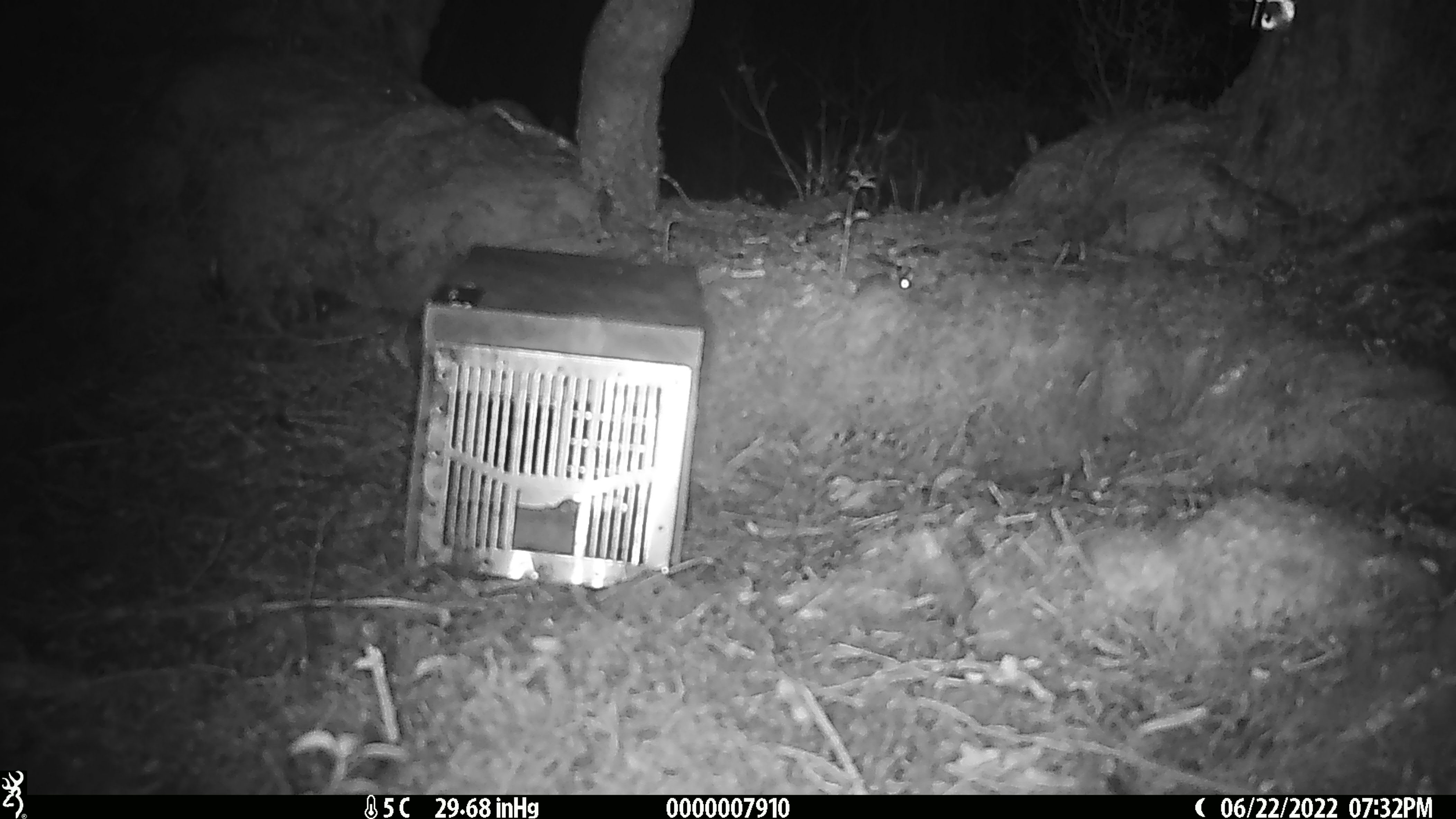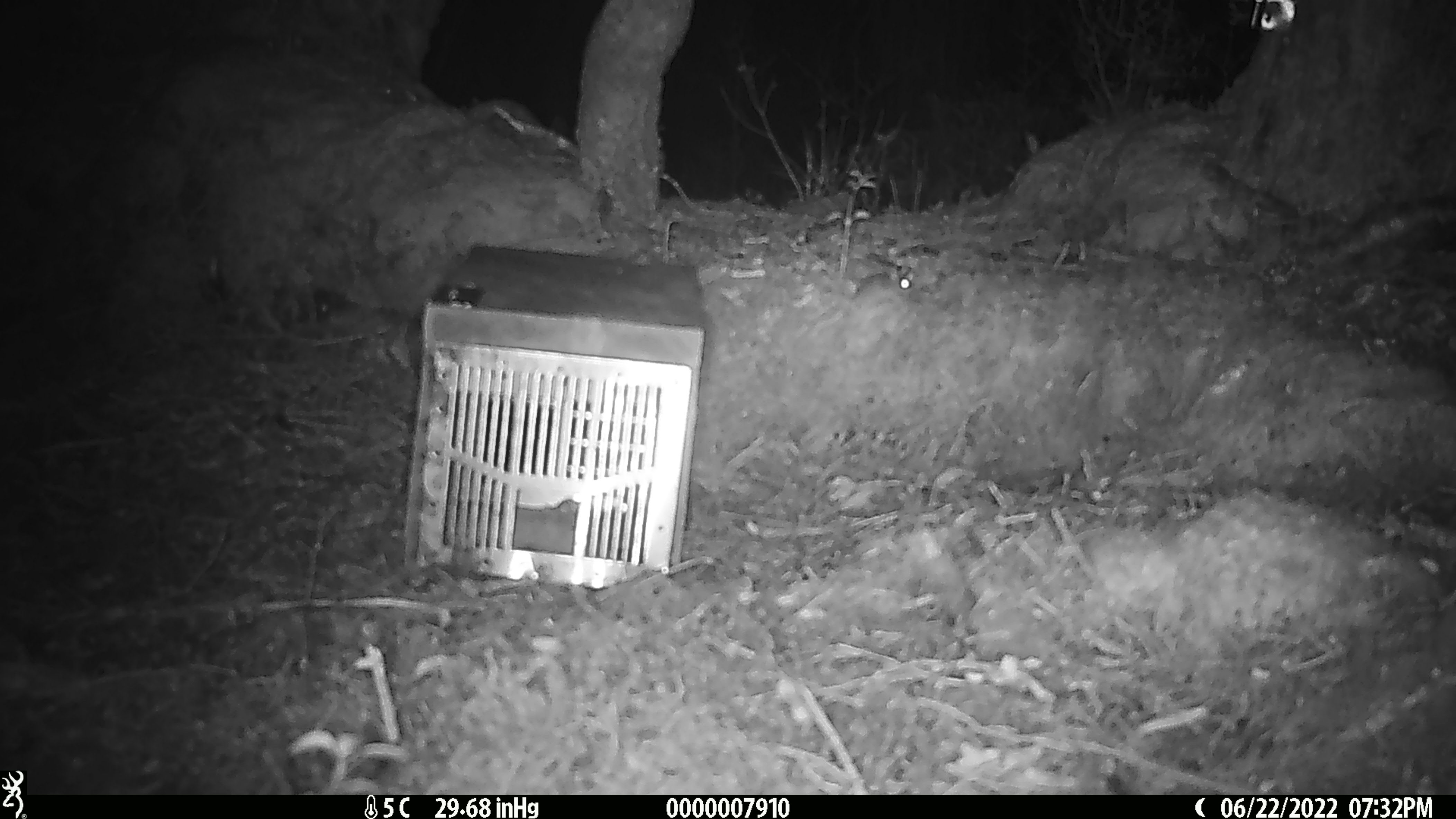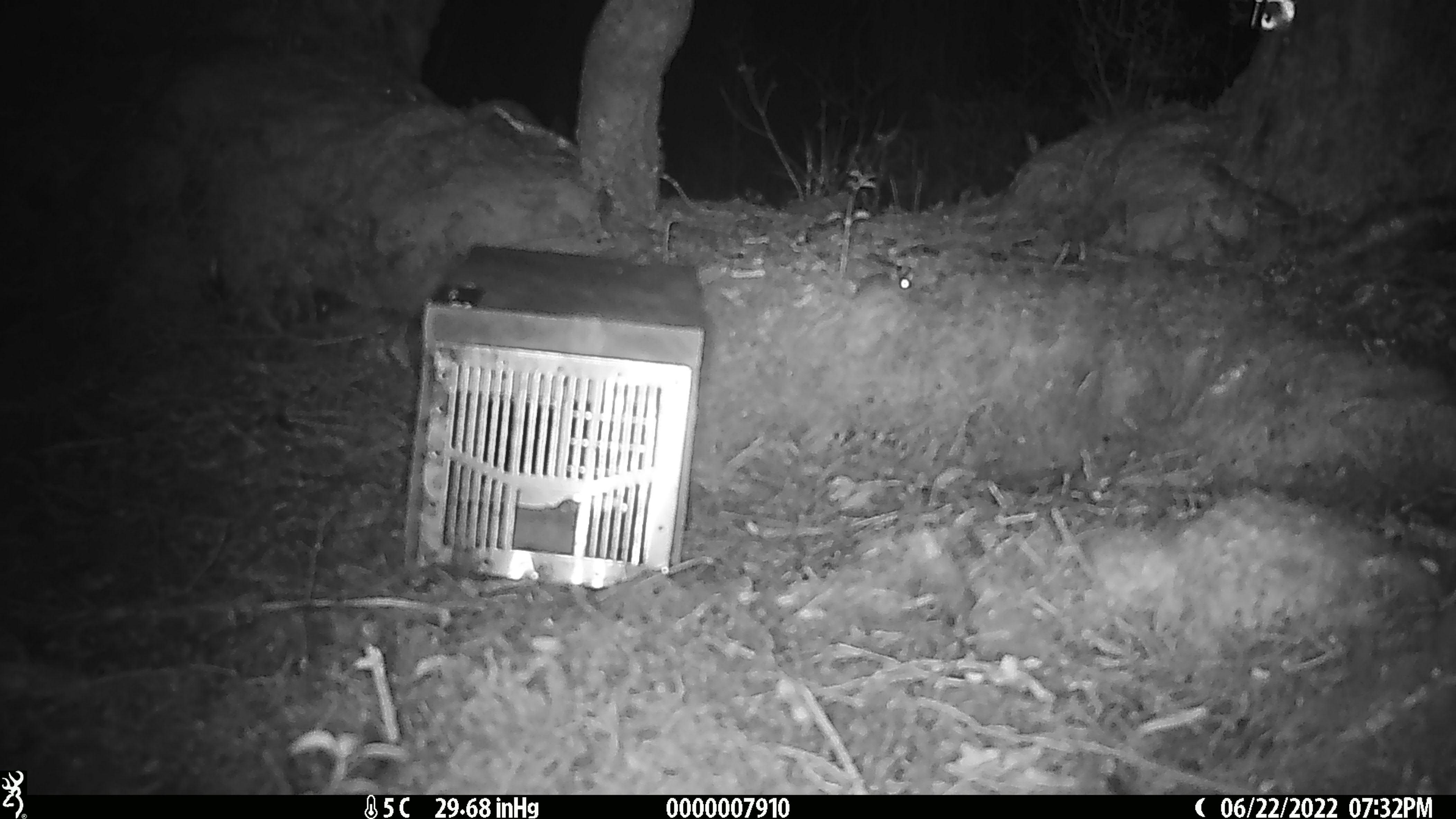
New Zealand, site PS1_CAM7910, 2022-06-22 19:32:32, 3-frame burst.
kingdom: Animalia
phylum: Chordata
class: Mammalia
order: Rodentia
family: Muridae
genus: Mus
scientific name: Mus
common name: mouse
Mouse (Mus).